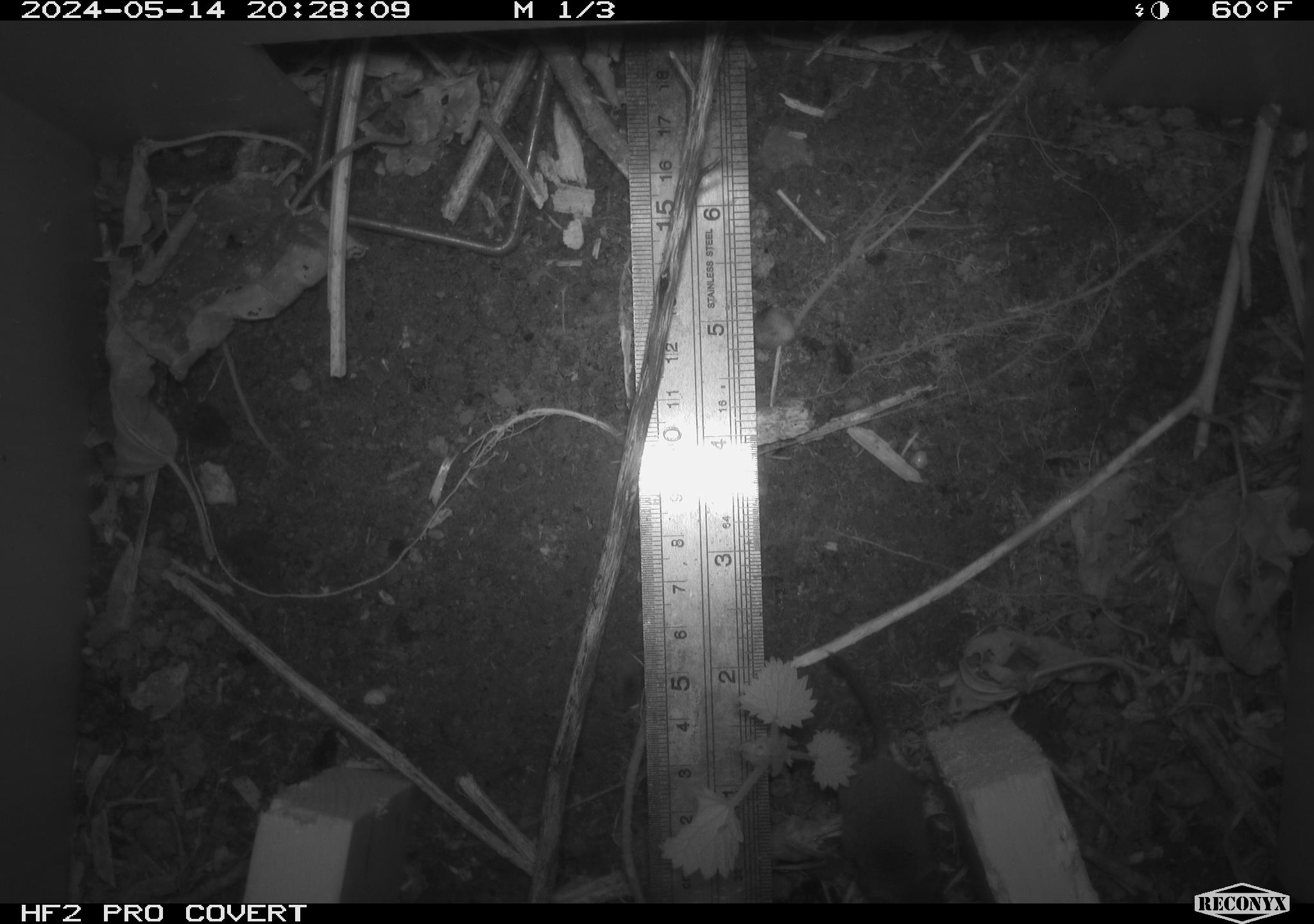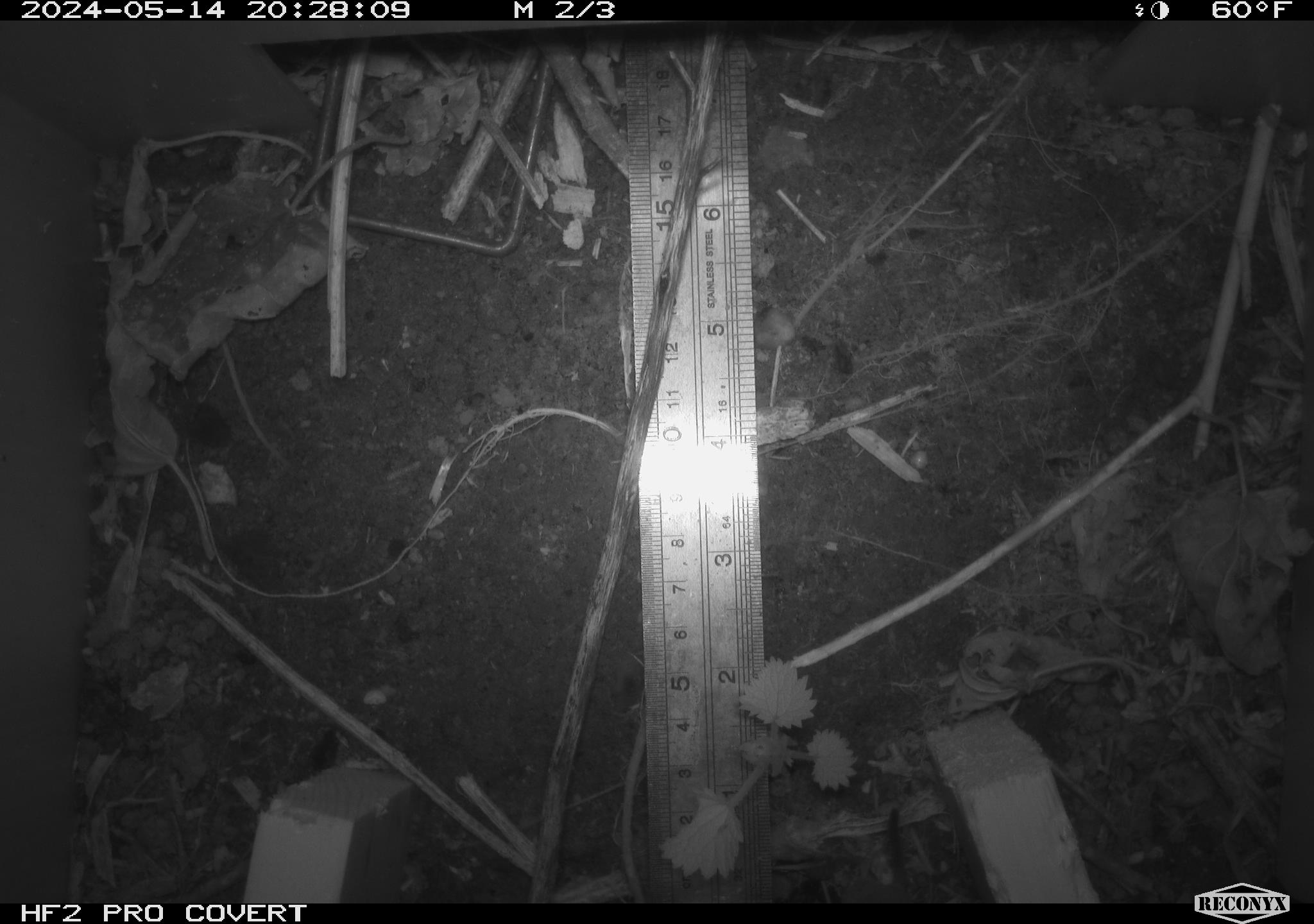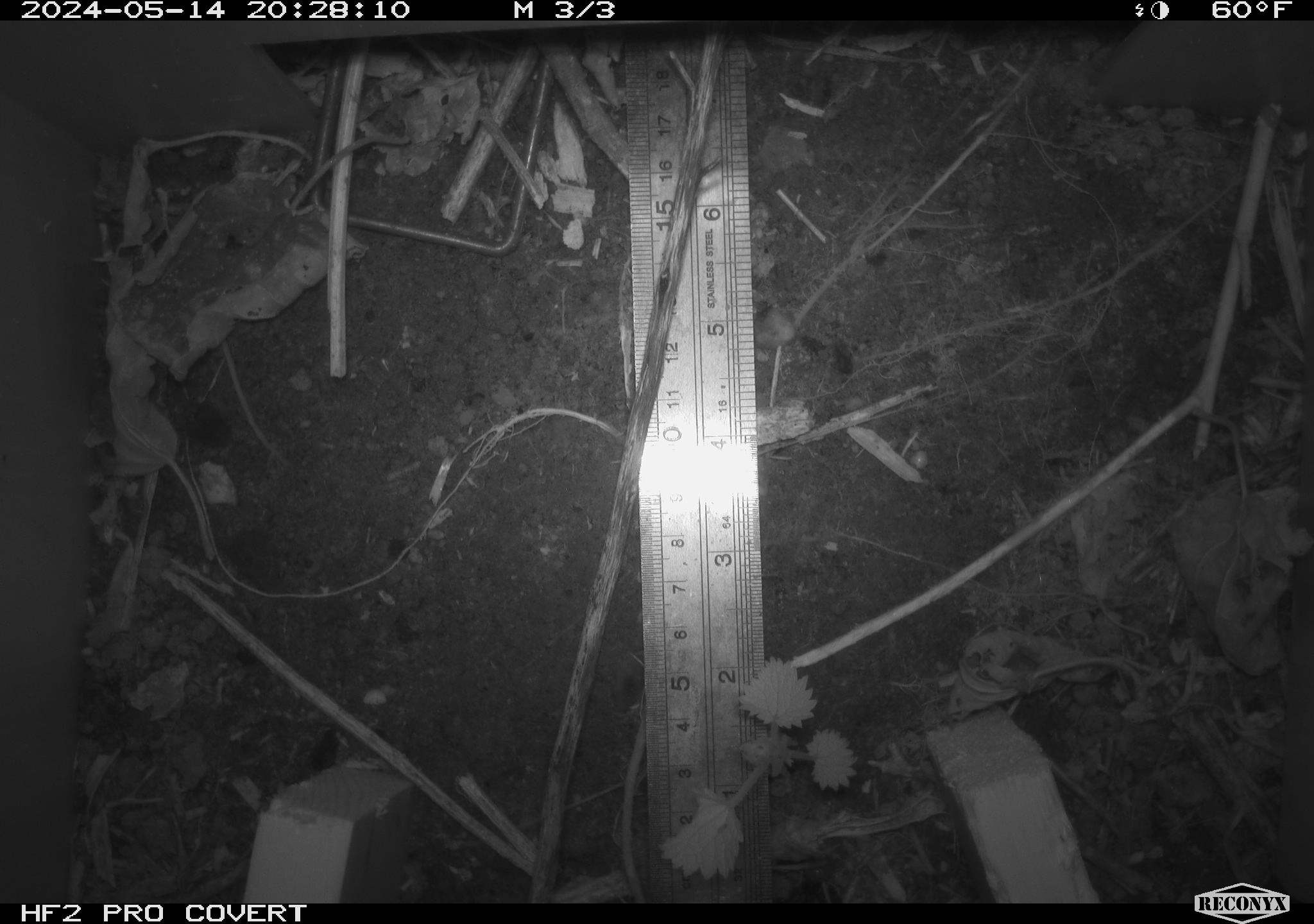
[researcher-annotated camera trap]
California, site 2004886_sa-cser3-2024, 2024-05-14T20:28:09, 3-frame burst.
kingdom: Animalia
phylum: Chordata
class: Mammalia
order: Eulipotyphla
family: Soricidae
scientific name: Soricidae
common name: shrews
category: soricidae family